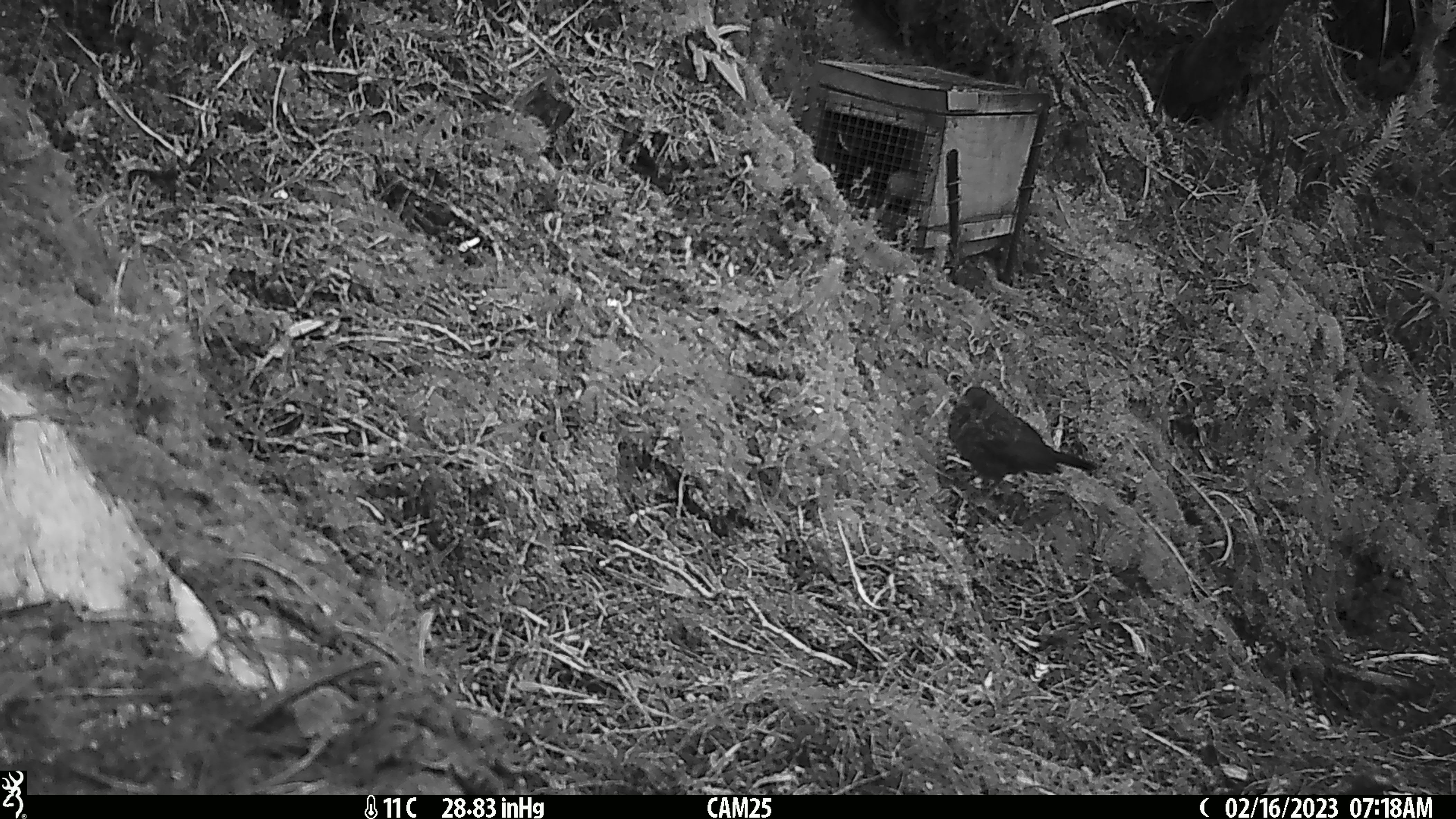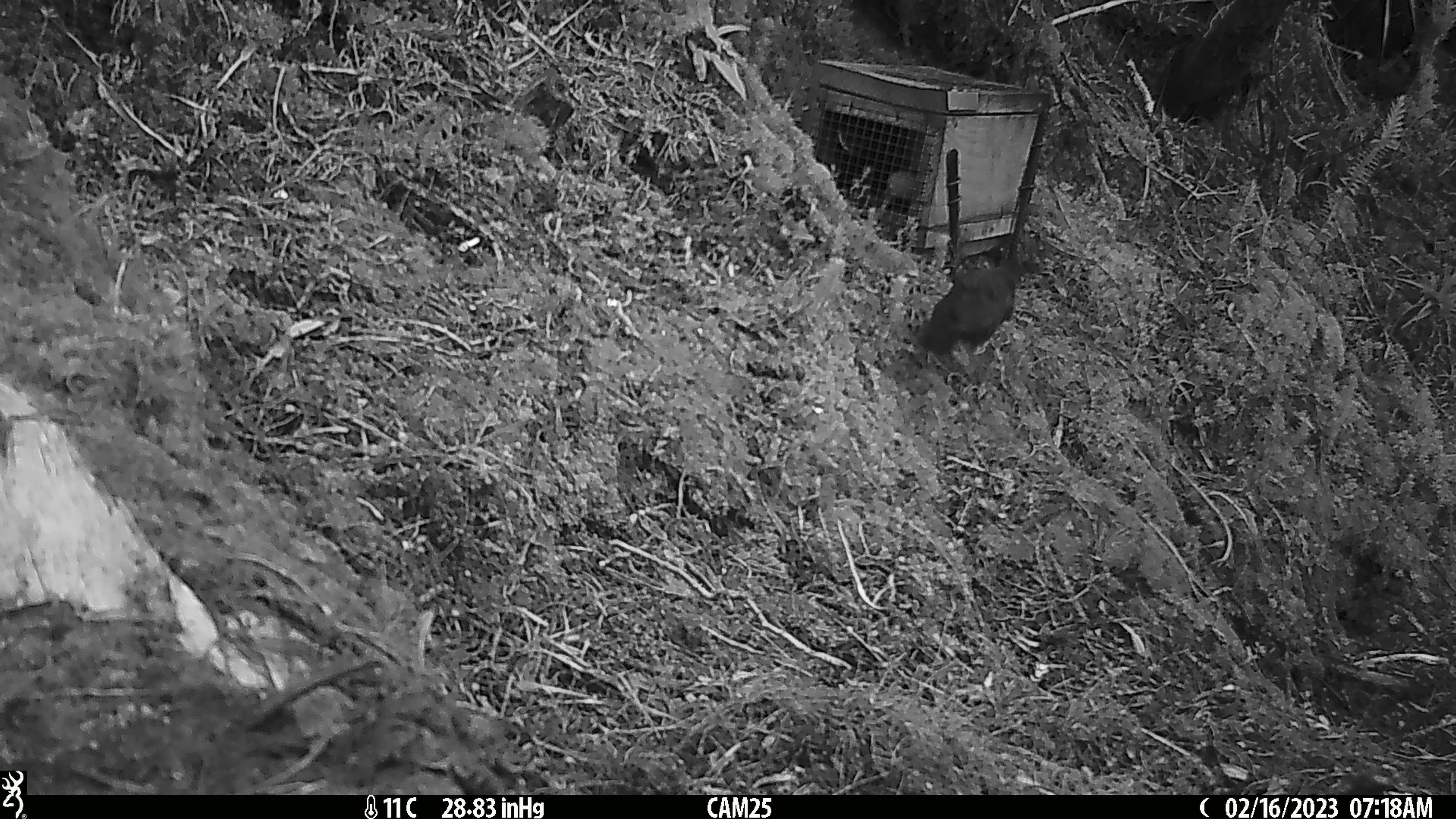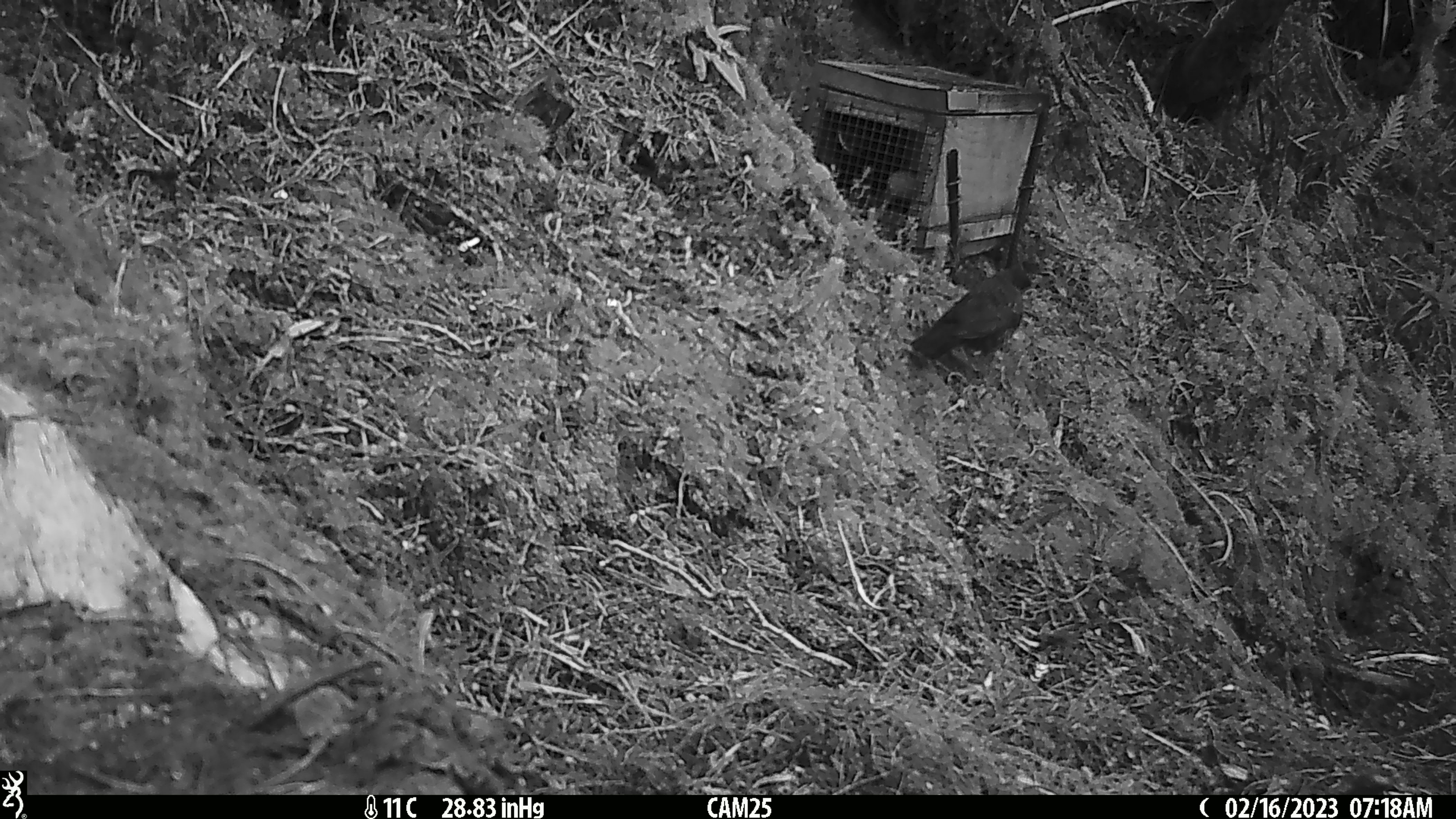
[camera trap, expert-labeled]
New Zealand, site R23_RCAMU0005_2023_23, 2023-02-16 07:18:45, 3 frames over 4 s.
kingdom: Animalia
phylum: Chordata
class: Aves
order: Passeriformes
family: Turdidae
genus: Turdus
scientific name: Turdus merula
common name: eurasian blackbird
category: blackbird